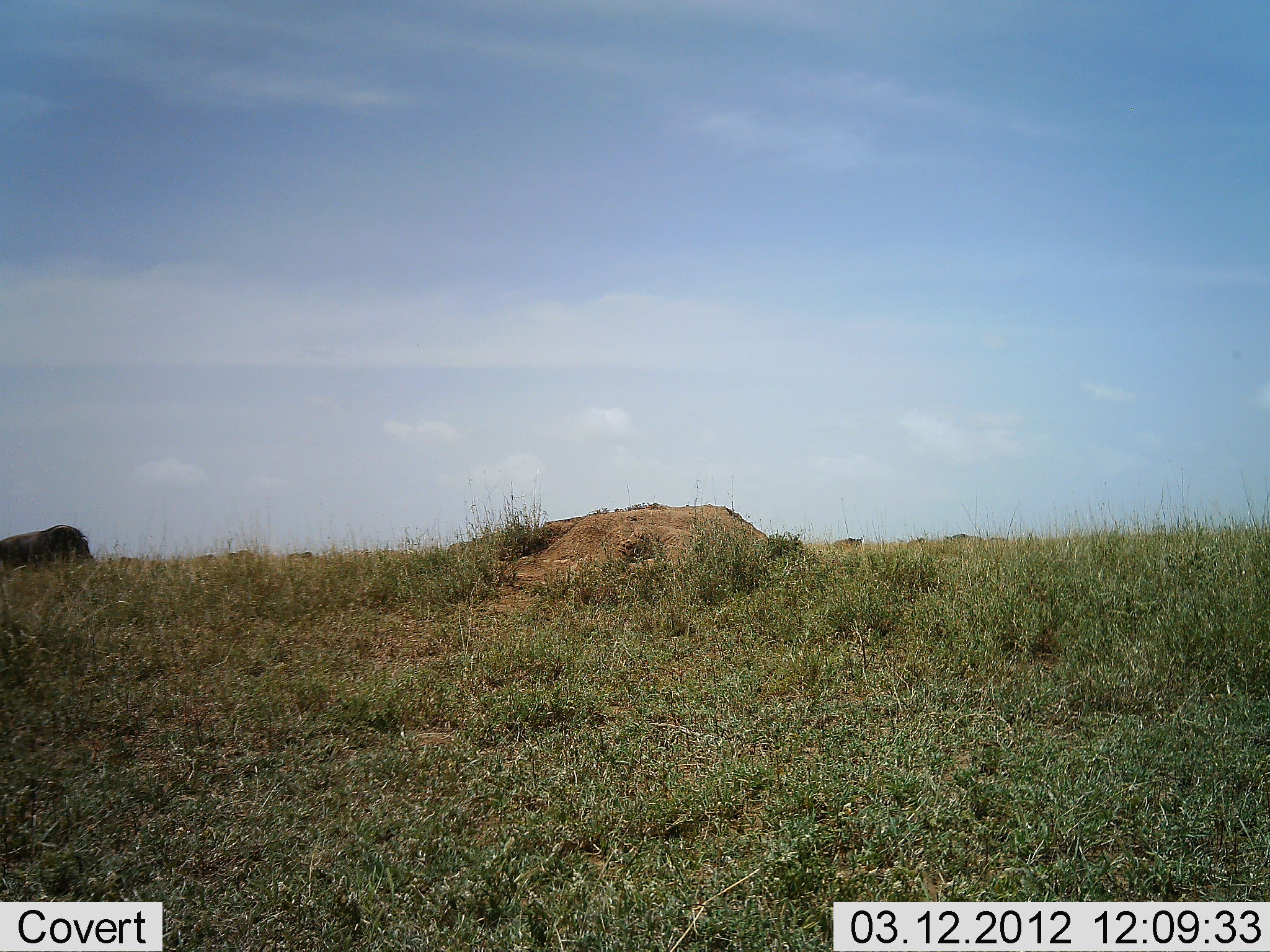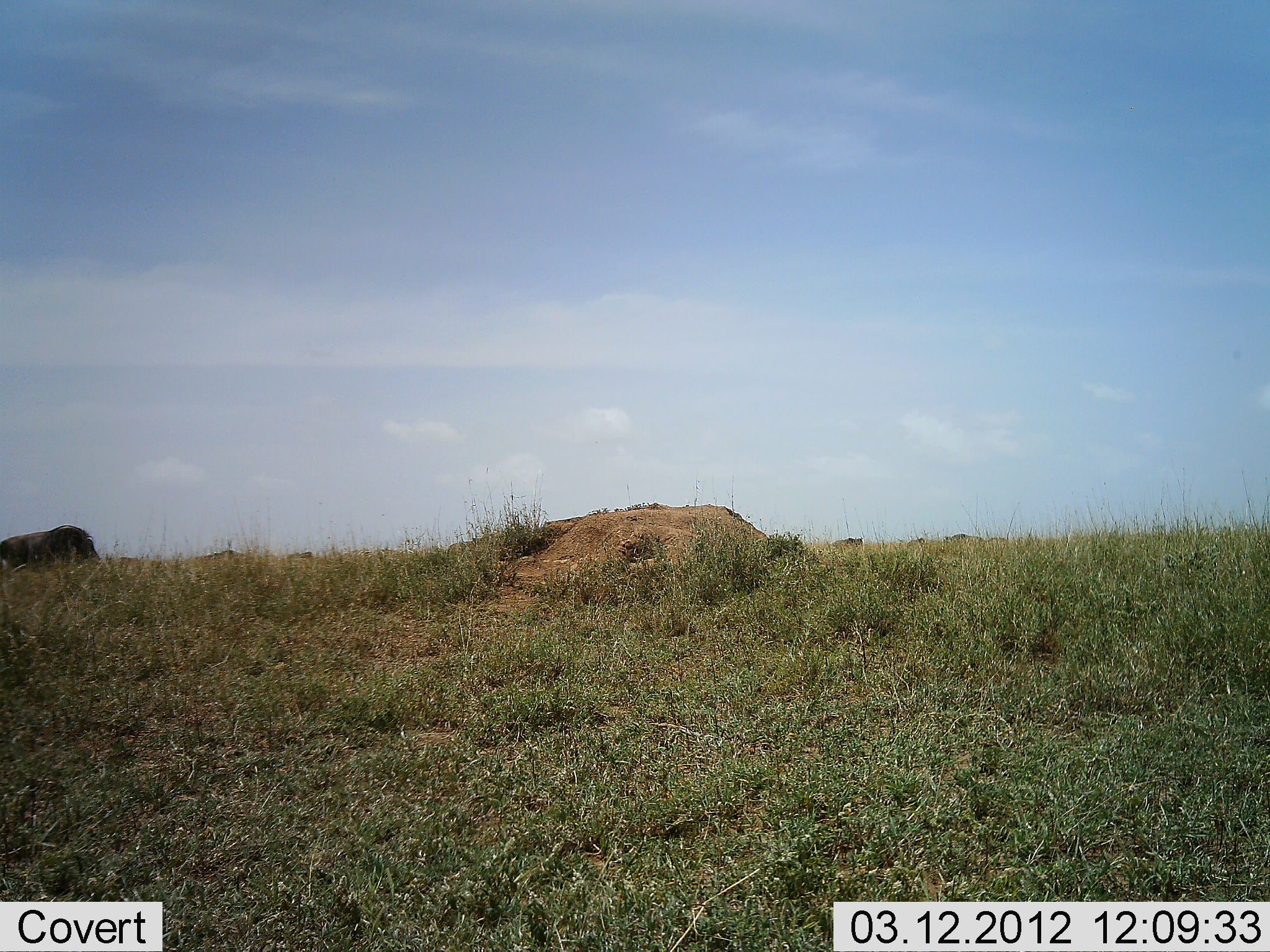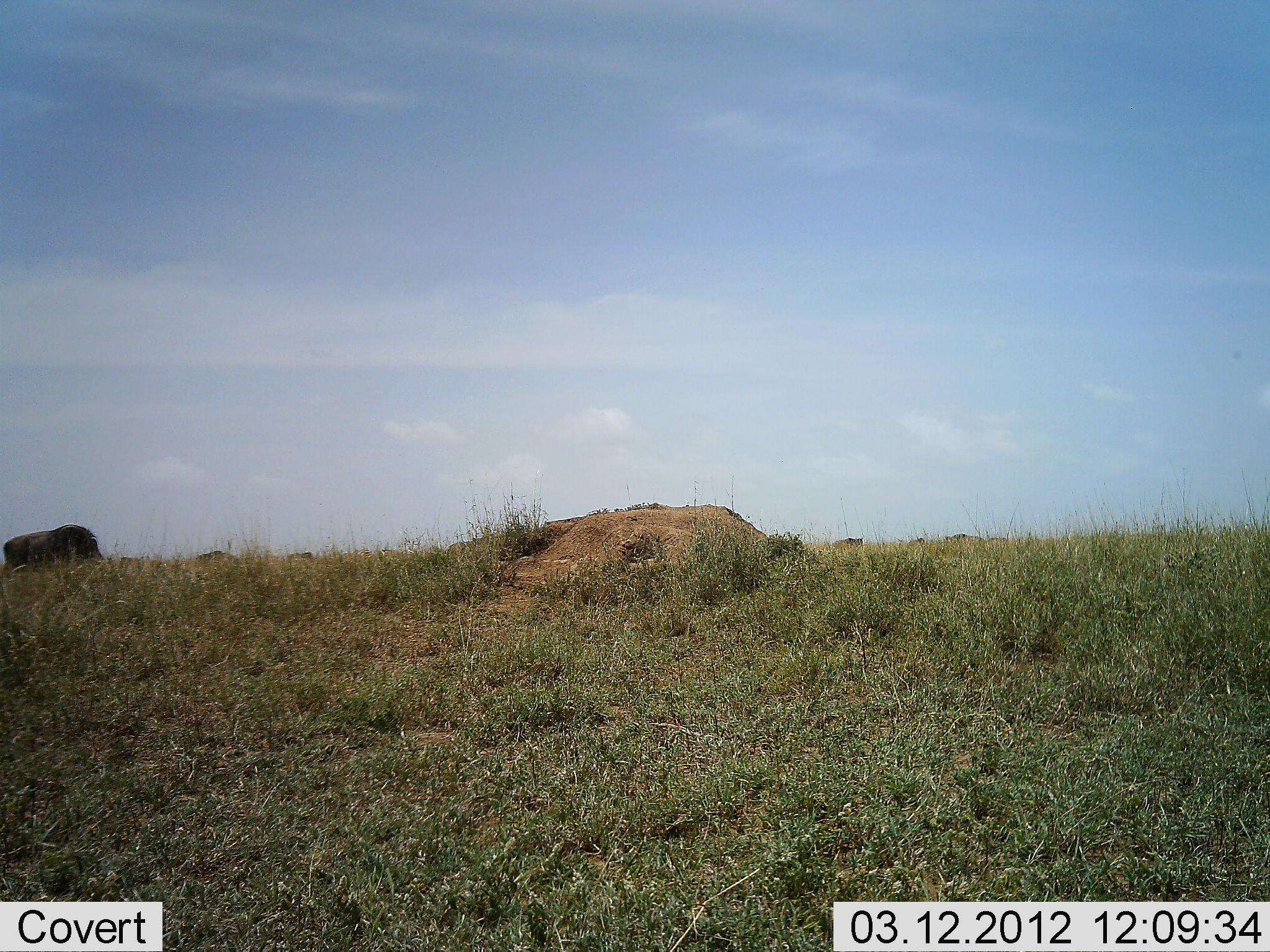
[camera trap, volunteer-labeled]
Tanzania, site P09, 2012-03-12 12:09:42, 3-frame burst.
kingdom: Animalia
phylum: Chordata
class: Mammalia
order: Artiodactyla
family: Bovidae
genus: Connochaetes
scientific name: Connochaetes taurinus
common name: blue wildebeest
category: wildebeest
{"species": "wildebeest (blue wildebeest) (Connochaetes taurinus)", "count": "3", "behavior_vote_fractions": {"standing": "27%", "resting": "0%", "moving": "55%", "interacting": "0%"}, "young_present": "0%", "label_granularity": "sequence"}